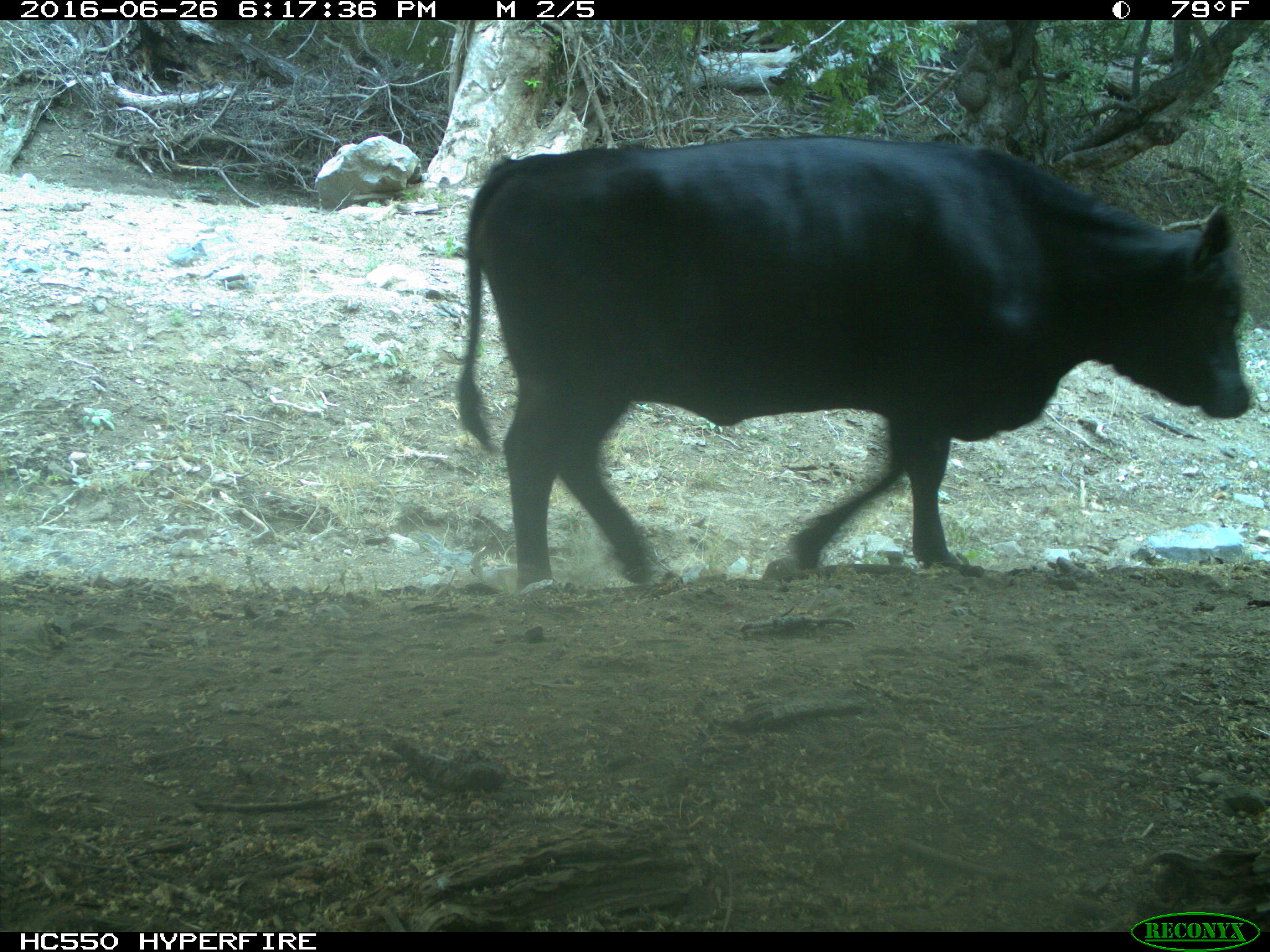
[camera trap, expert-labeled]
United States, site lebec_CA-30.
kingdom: Animalia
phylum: Chordata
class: Mammalia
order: Artiodactyla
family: Bovidae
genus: Bos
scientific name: Bos taurus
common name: domestic cow